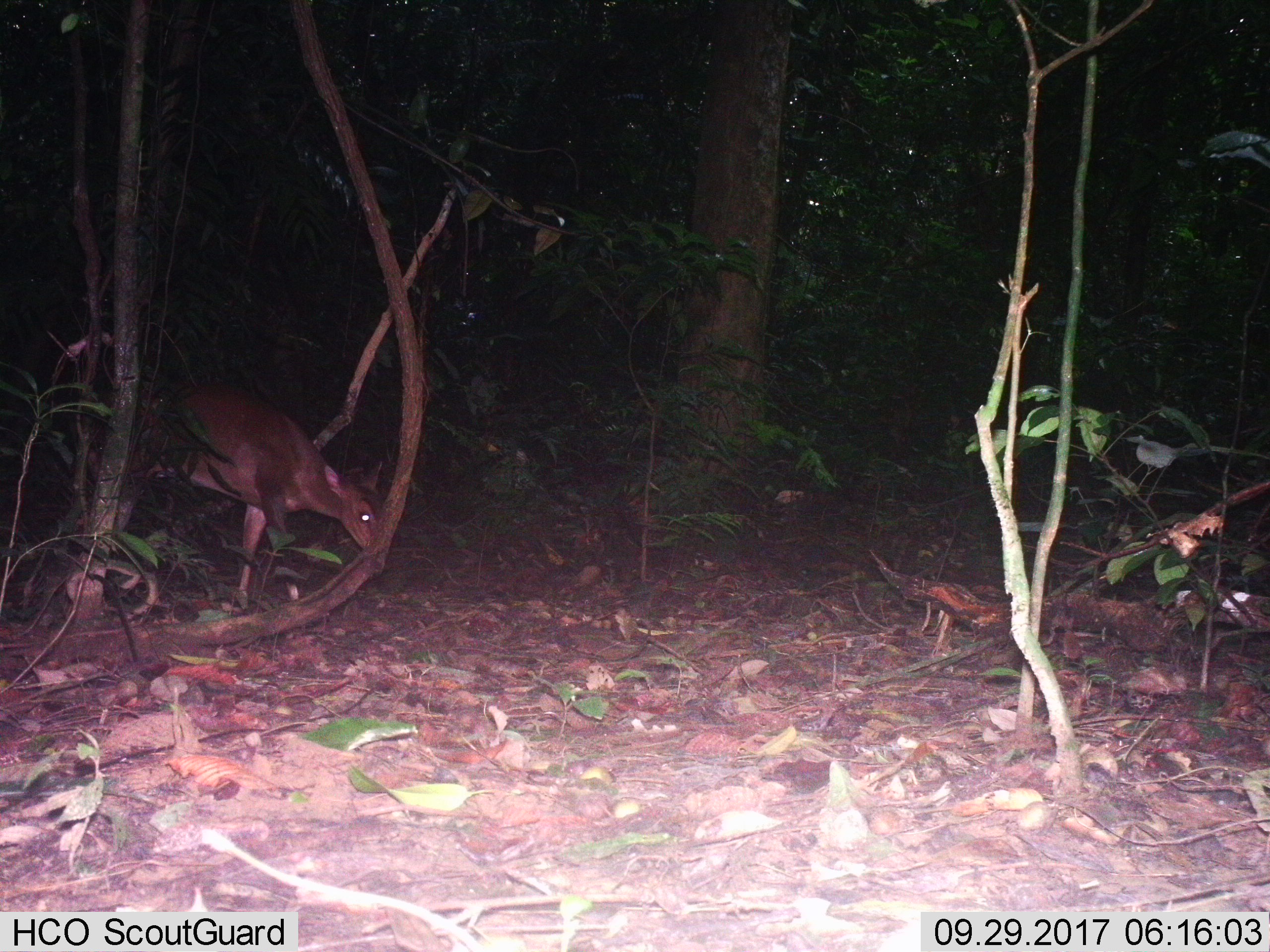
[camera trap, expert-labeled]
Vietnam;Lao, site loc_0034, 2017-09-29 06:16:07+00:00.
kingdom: Animalia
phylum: Chordata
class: Mammalia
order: Artiodactyla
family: Cervidae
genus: Muntiacus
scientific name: Muntiacus vuquangensis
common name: large-antlered muntjac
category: large antlered muntjac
Large antlered muntjac (large-antlered muntjac) (Muntiacus vuquangensis). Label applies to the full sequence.